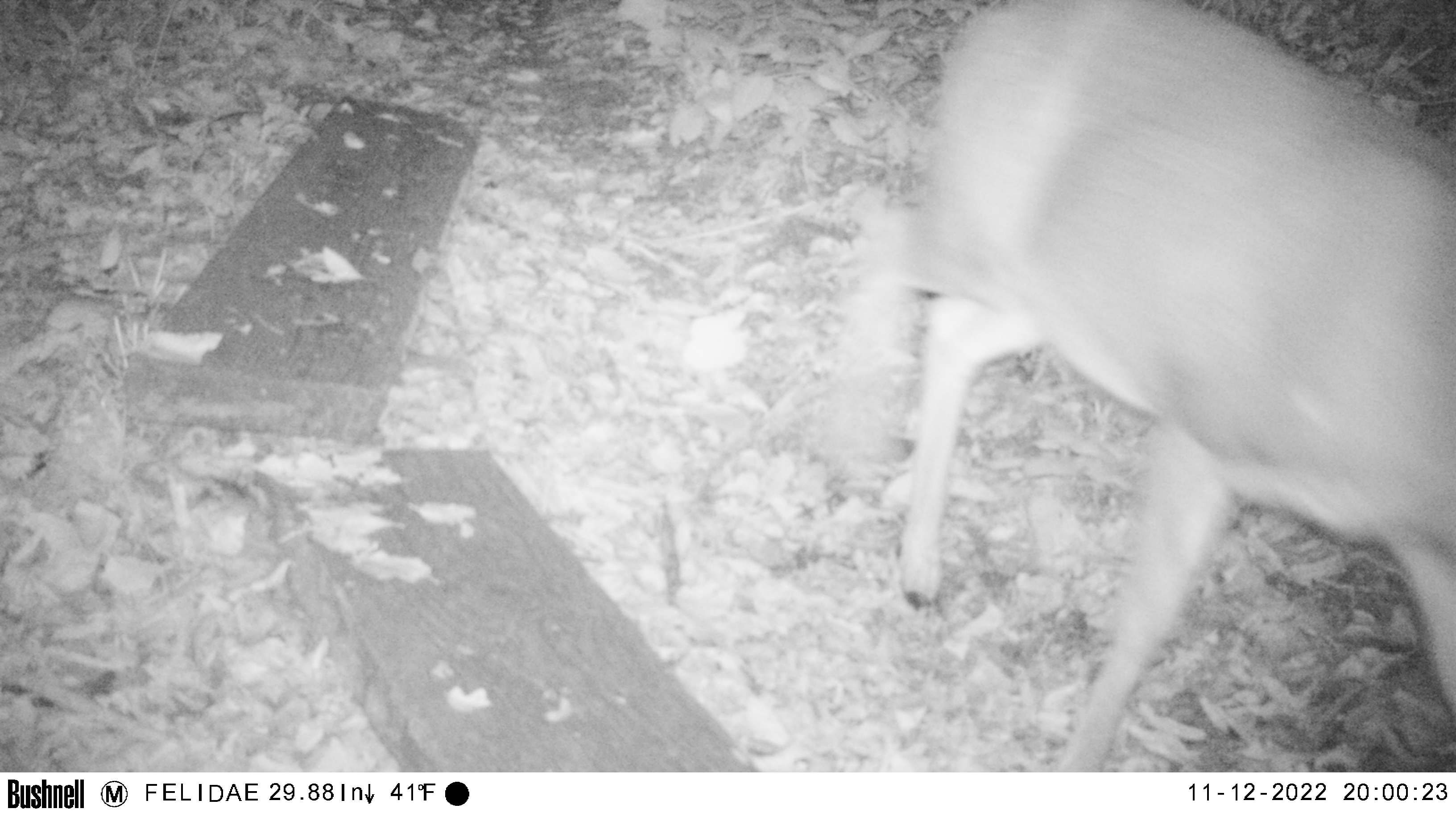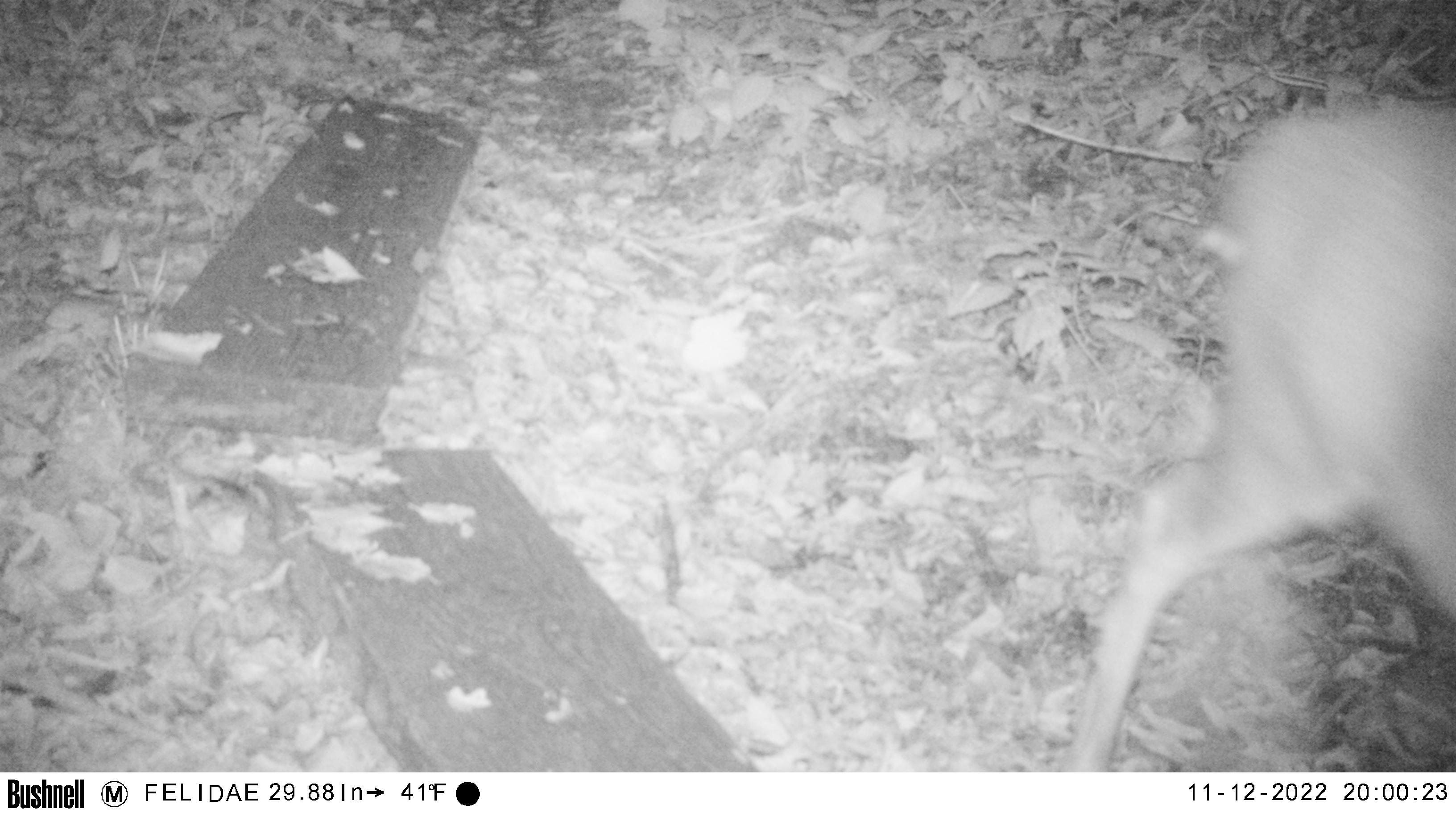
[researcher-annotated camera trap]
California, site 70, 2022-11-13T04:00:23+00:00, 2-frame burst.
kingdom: Animalia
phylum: Chordata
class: Mammalia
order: Artiodactyla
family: Cervidae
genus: Odocoileus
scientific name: Odocoileus hemionus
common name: mule deer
Mule deer (Odocoileus hemionus).